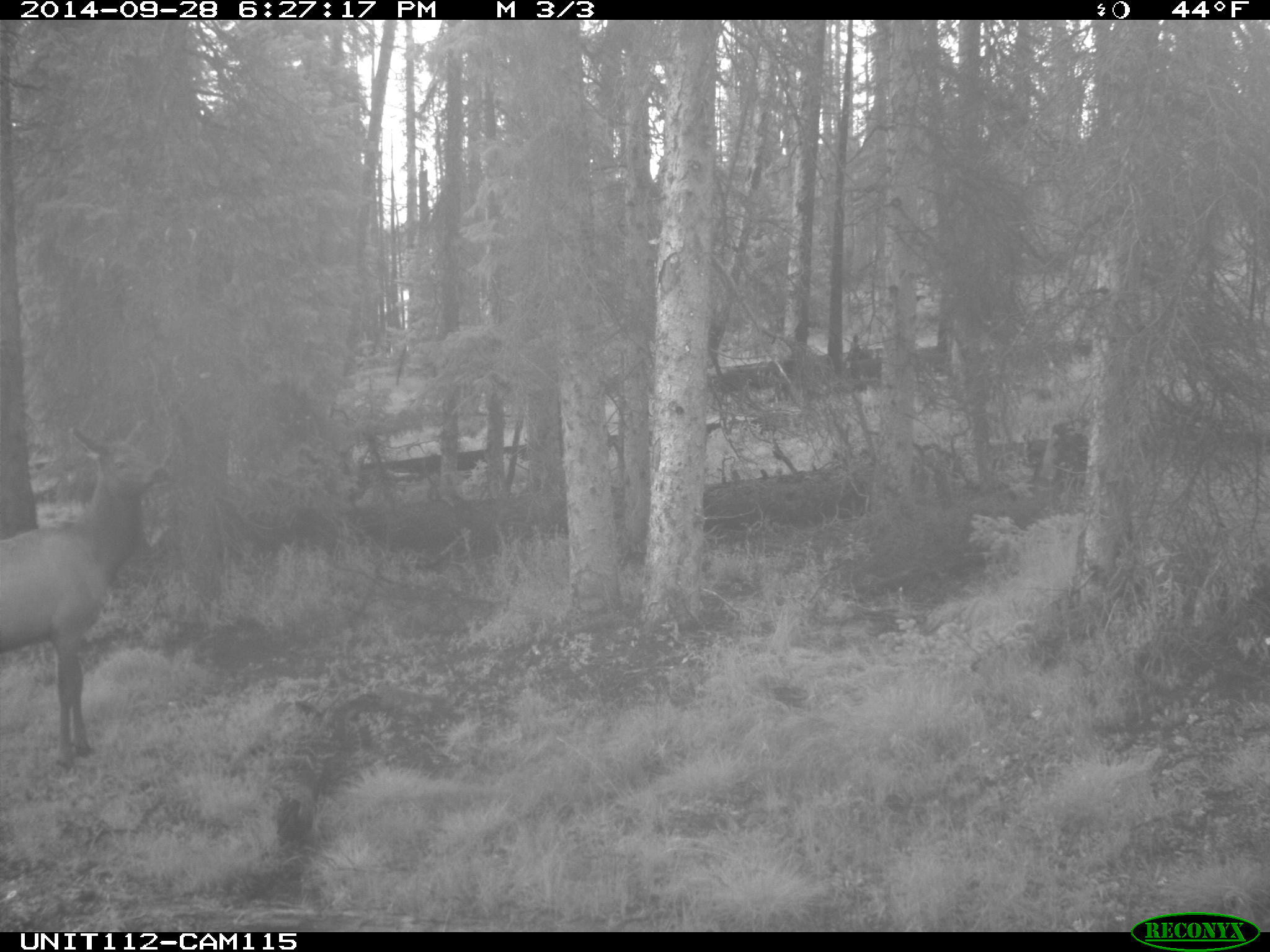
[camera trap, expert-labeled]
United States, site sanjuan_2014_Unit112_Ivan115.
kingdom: Animalia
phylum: Chordata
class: Mammalia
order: Artiodactyla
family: Cervidae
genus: Cervus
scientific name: Cervus elaphus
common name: red deer